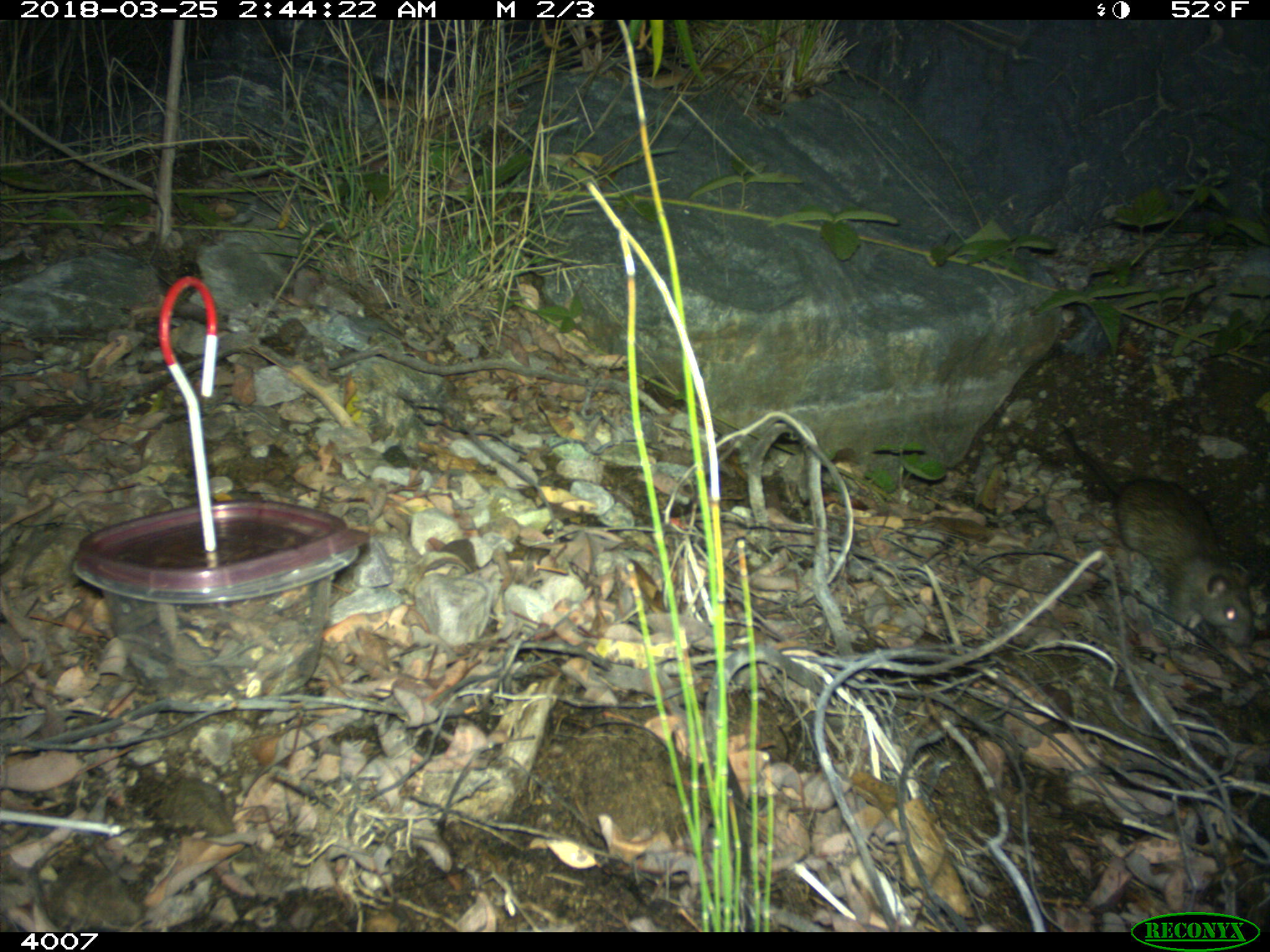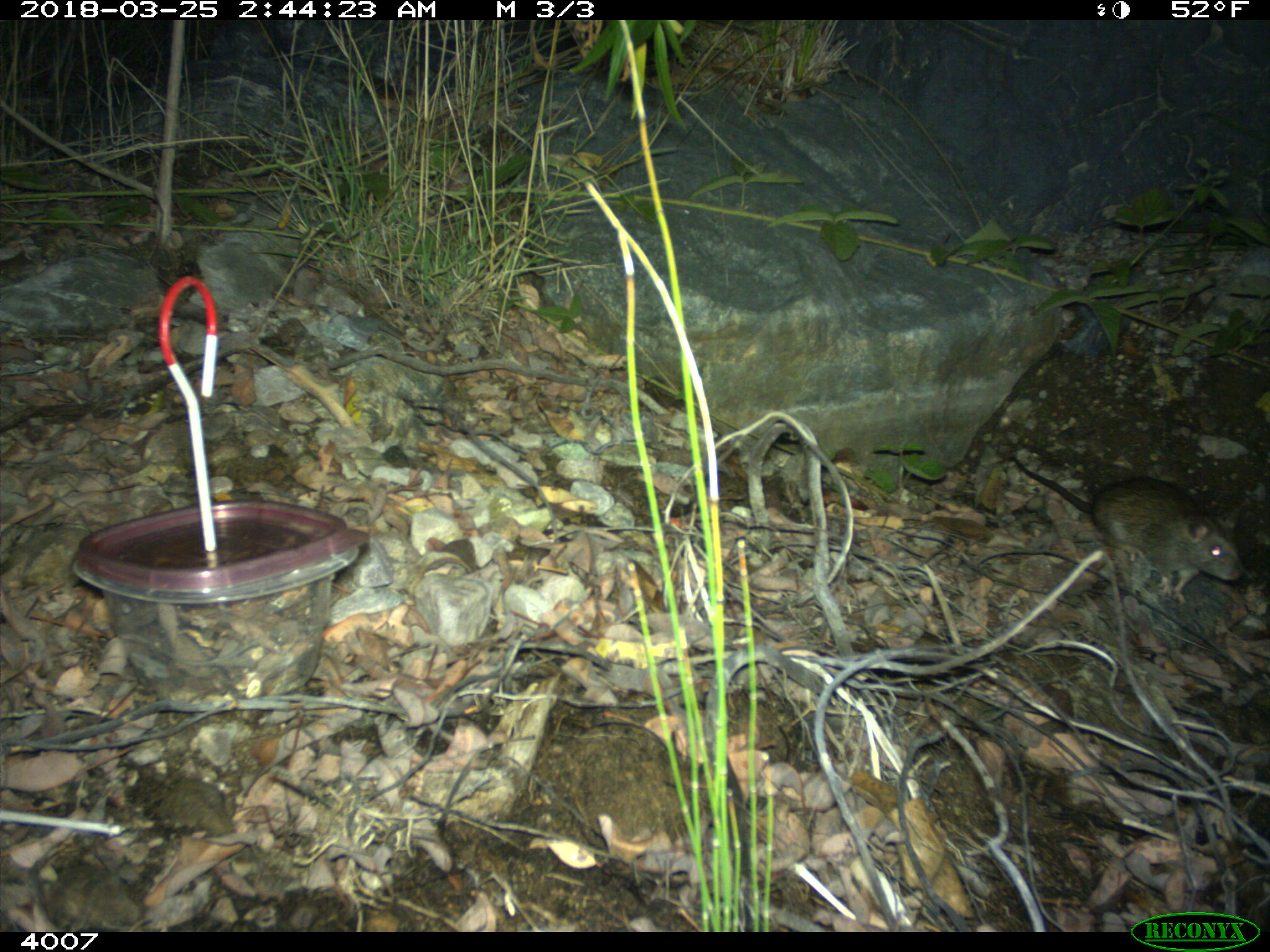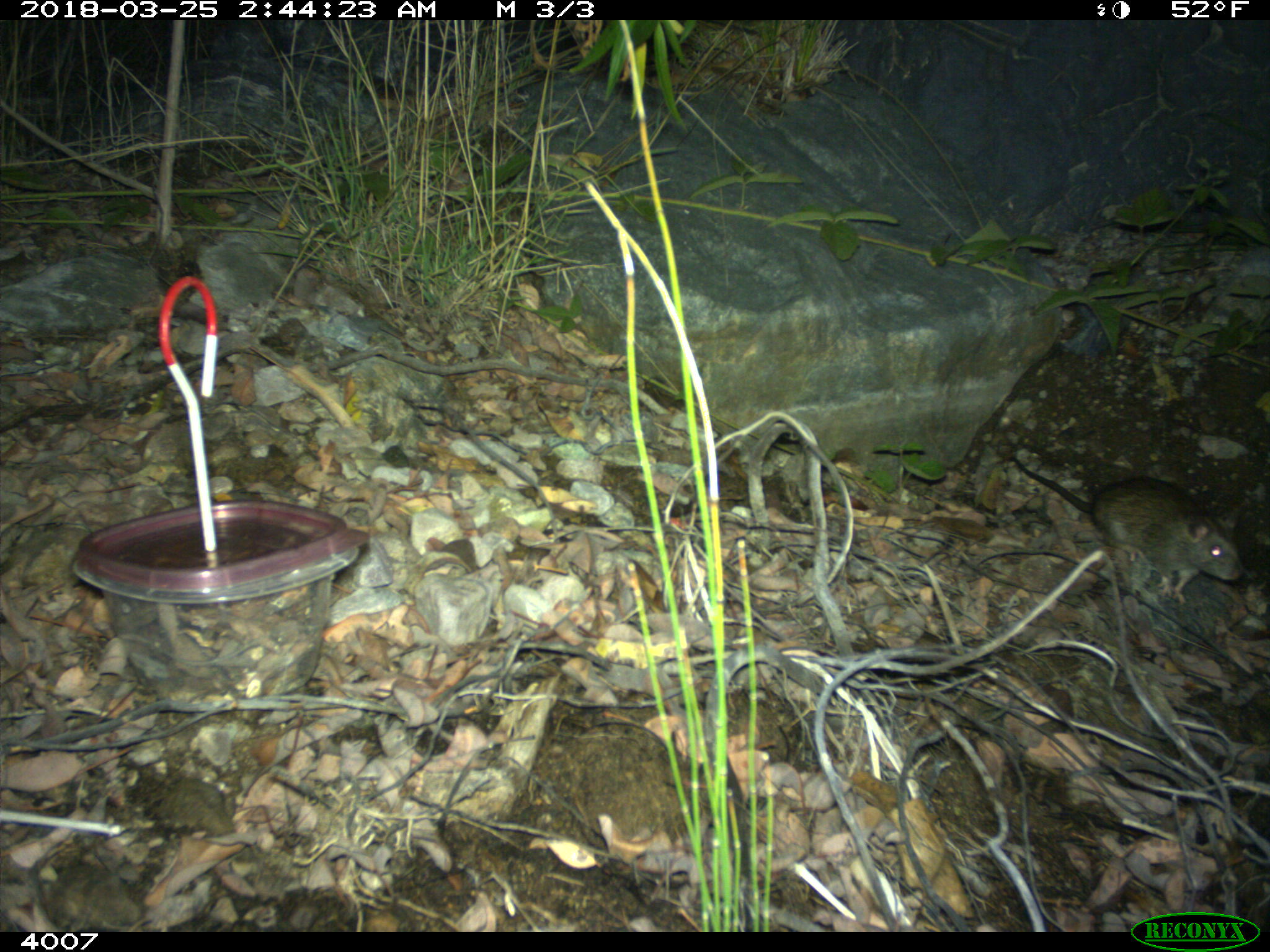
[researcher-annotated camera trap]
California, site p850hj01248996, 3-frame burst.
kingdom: Animalia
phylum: Chordata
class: Mammalia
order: Rodentia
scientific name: Rodentia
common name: rodent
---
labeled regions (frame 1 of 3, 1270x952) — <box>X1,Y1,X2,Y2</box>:
rodent: <box>1064,429,1259,648</box>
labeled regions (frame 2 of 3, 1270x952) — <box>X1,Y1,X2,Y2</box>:
rodent: <box>1006,454,1244,605</box>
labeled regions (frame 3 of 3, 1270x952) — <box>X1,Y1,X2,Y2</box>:
rodent: <box>1006,455,1241,604</box>